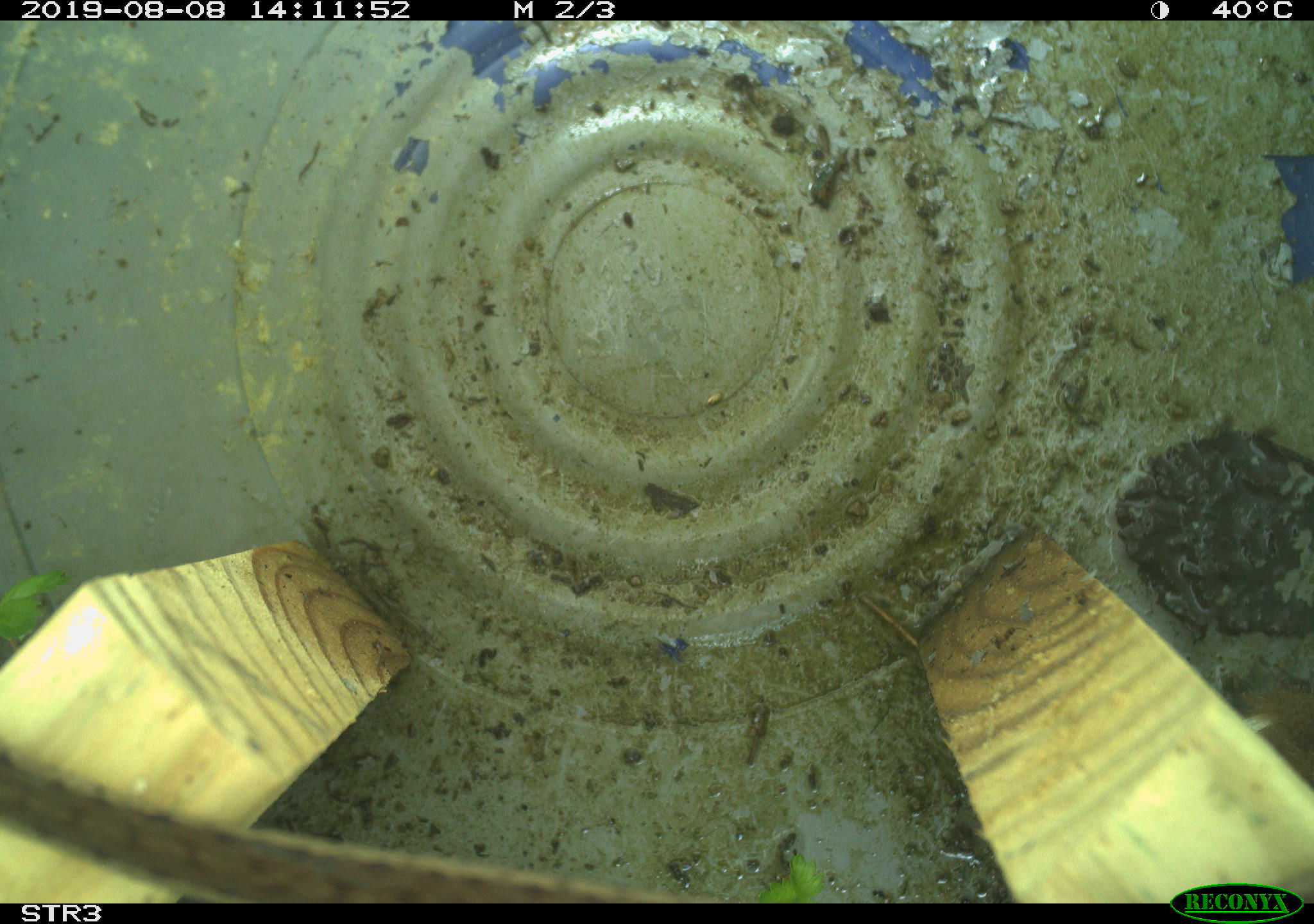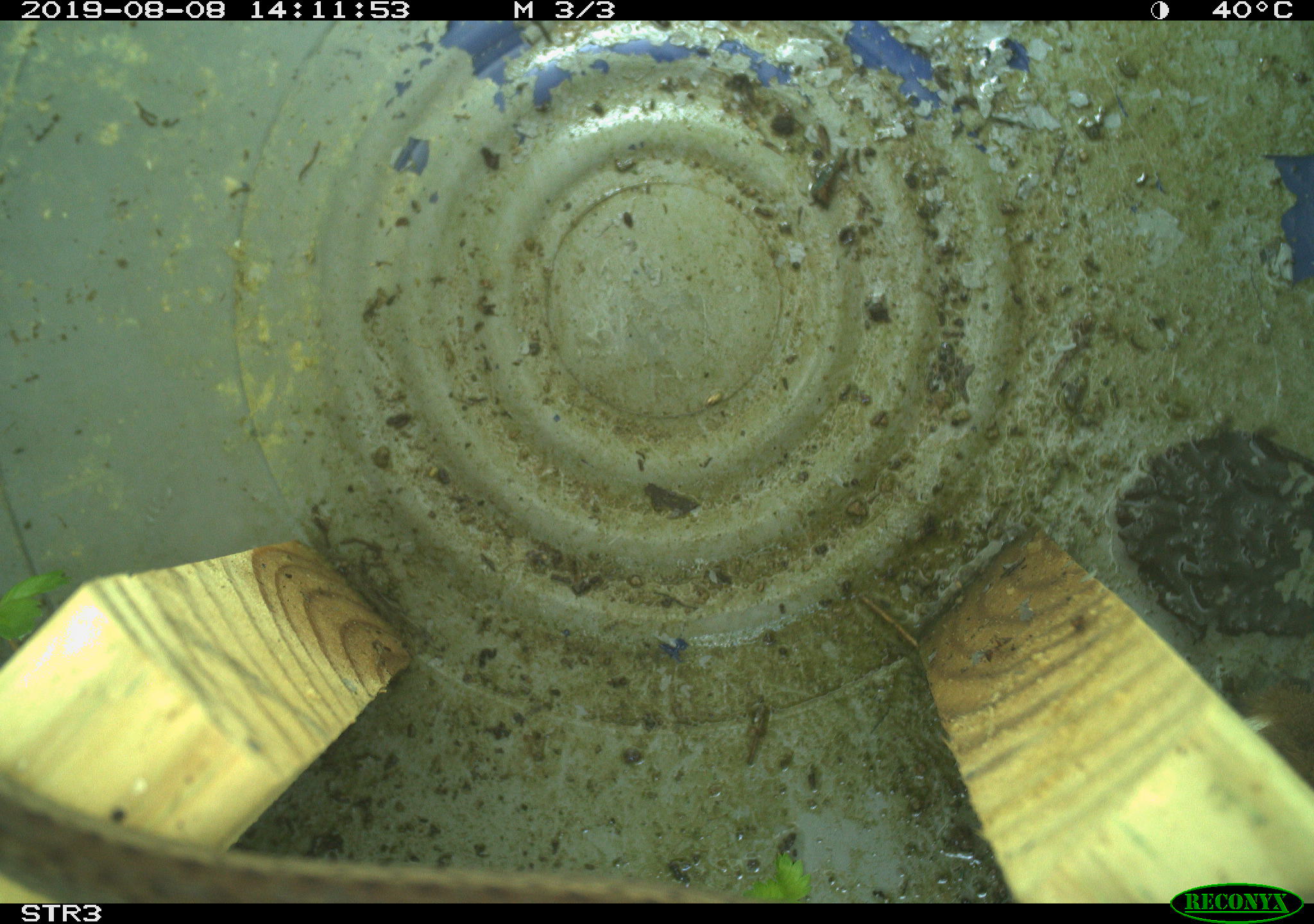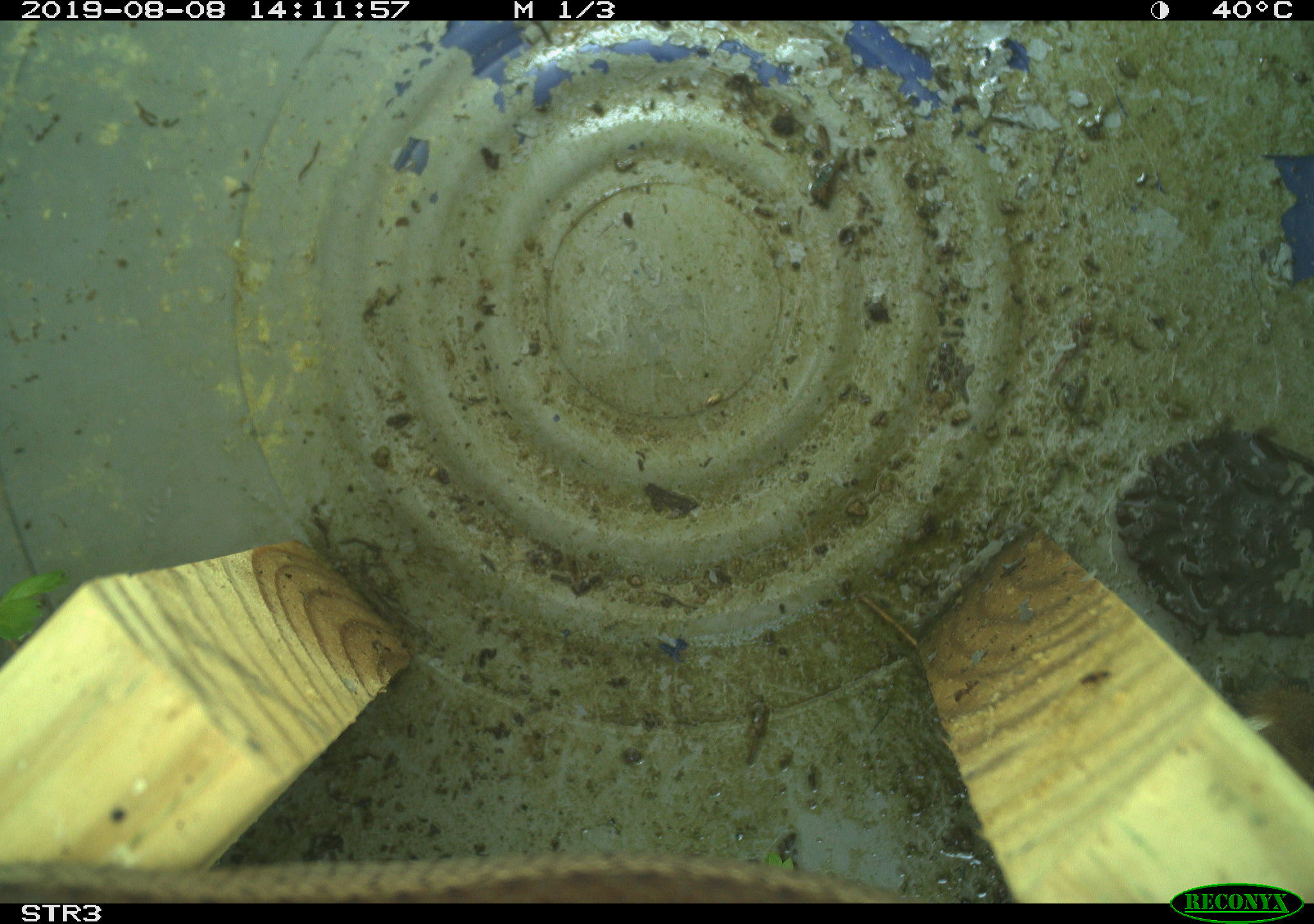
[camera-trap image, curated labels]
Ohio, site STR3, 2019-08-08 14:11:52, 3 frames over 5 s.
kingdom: Animalia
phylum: Chordata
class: Reptilia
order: Squamata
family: Colubridae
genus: Thamnophis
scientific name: Thamnophis sirtalis sirtalis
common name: eastern gartersnake